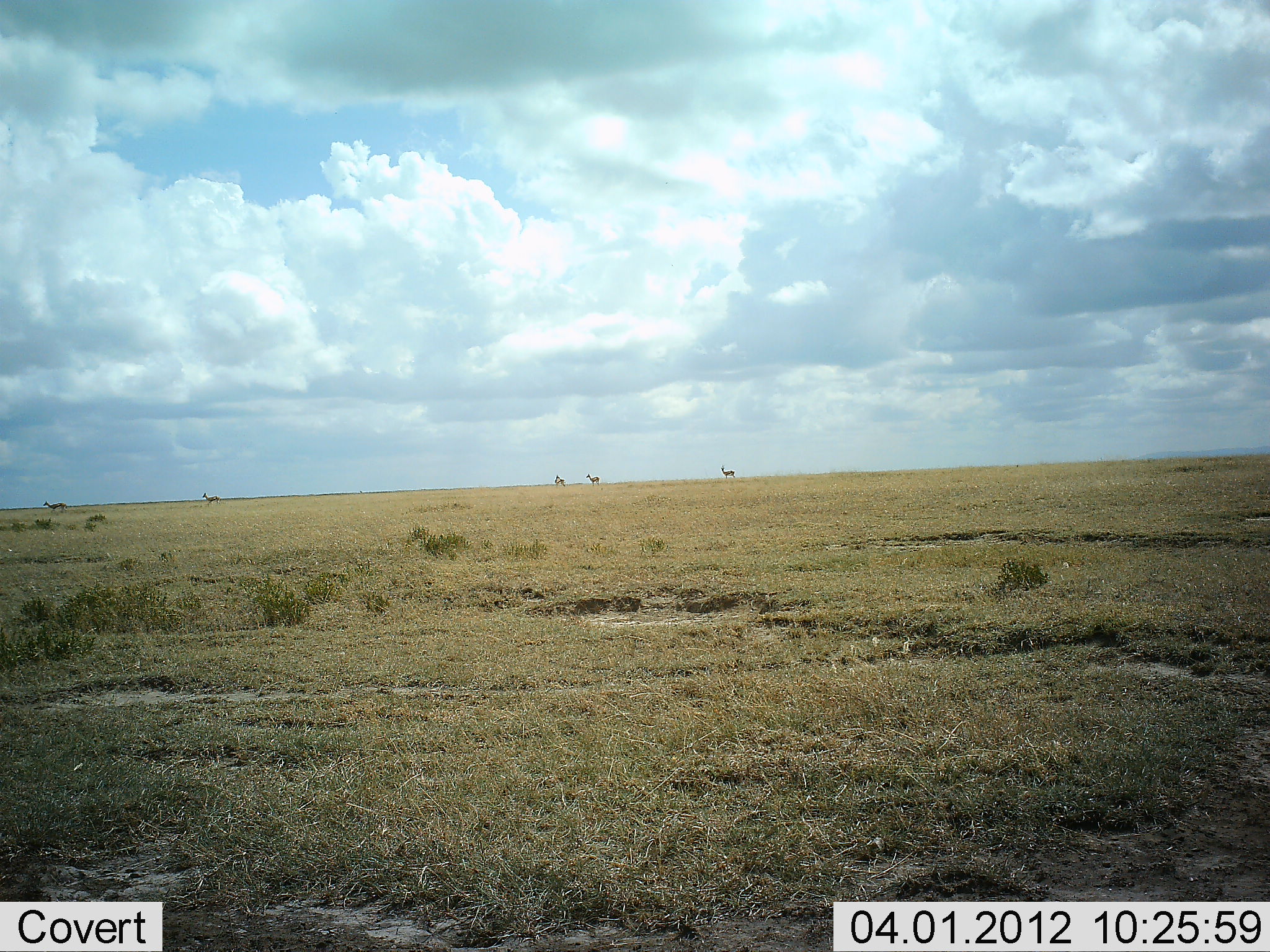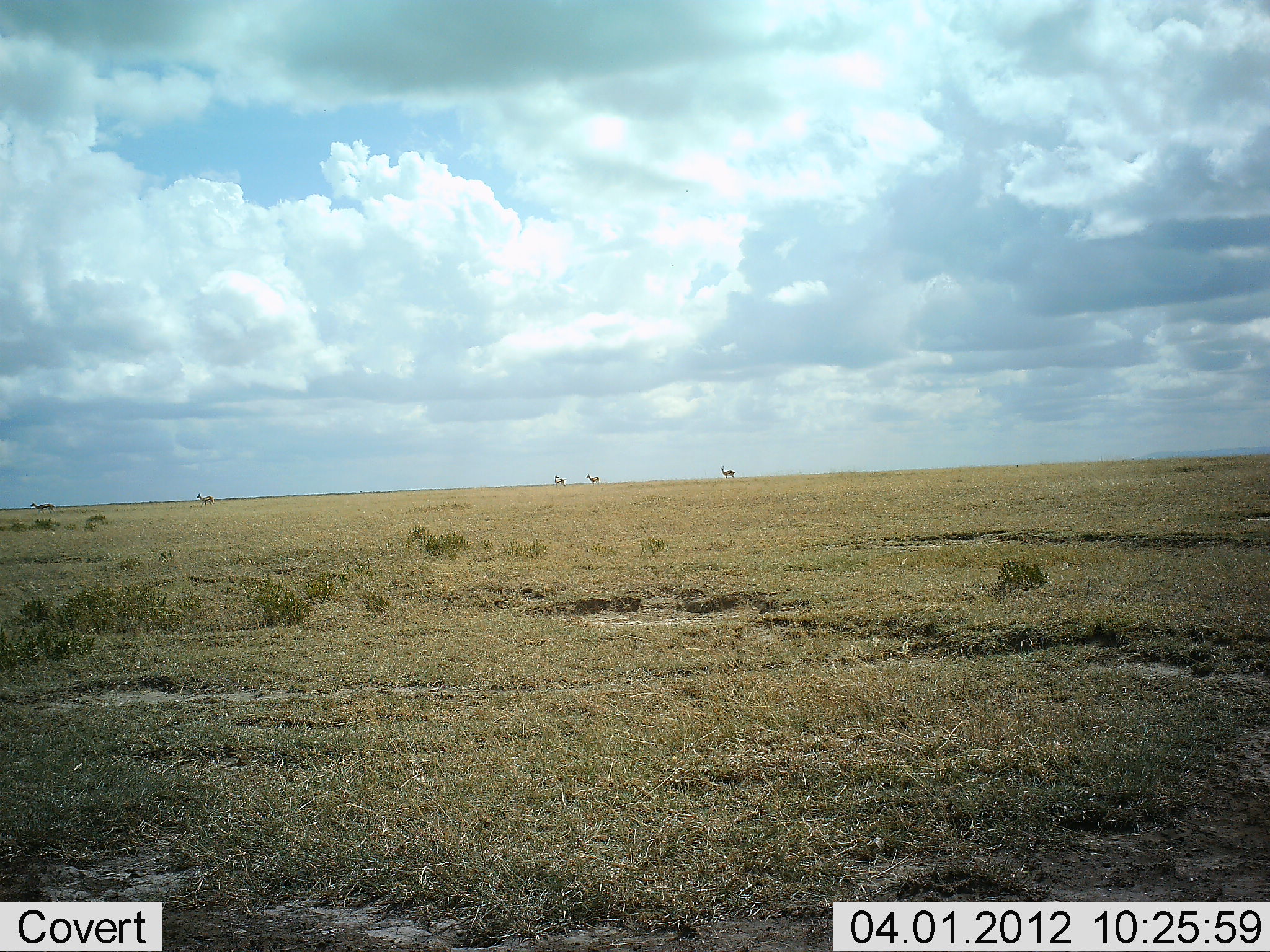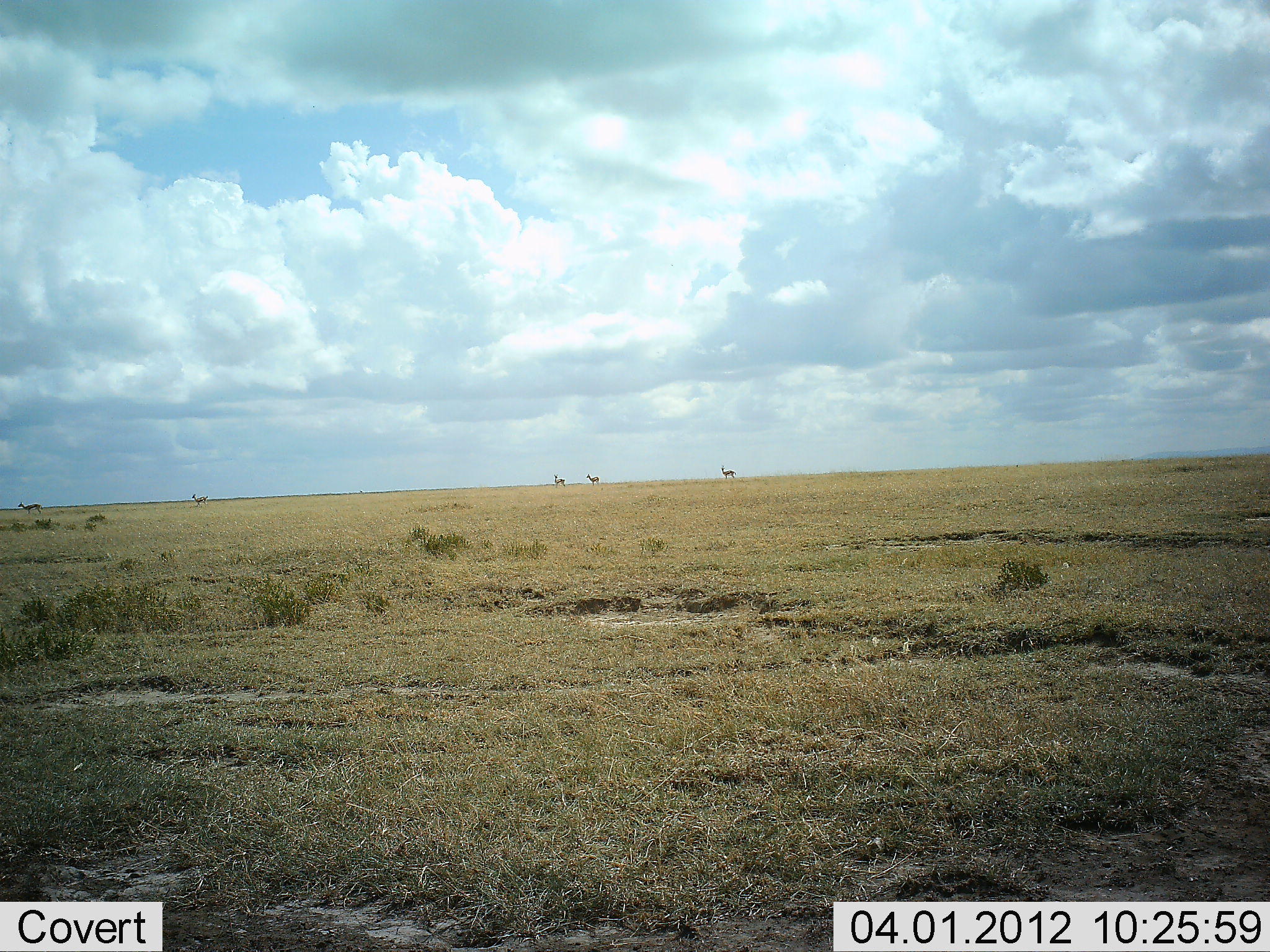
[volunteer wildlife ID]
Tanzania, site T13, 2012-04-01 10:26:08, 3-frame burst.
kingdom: Animalia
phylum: Chordata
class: Mammalia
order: Artiodactyla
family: Bovidae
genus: Eudorcas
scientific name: Eudorcas thomsonii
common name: thomson's gazelle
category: gazellethomsons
Gazellethomsons (thomson's gazelle) (Eudorcas thomsonii), count 5. Behavior (volunteer vote fractions): standing 73%, resting 0%, moving 91%, interacting 0%. Young present (vote fraction): 0%. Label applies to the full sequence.